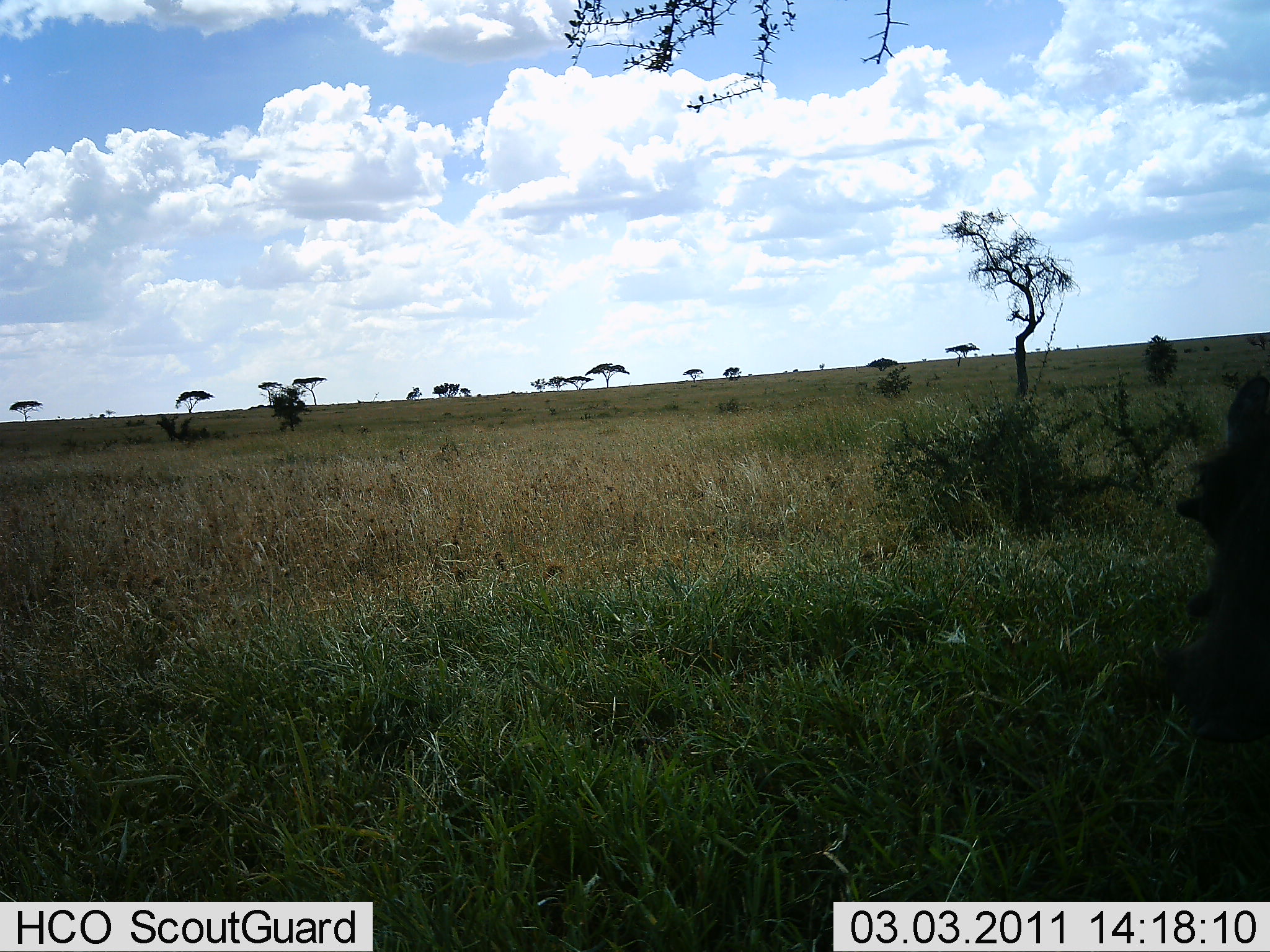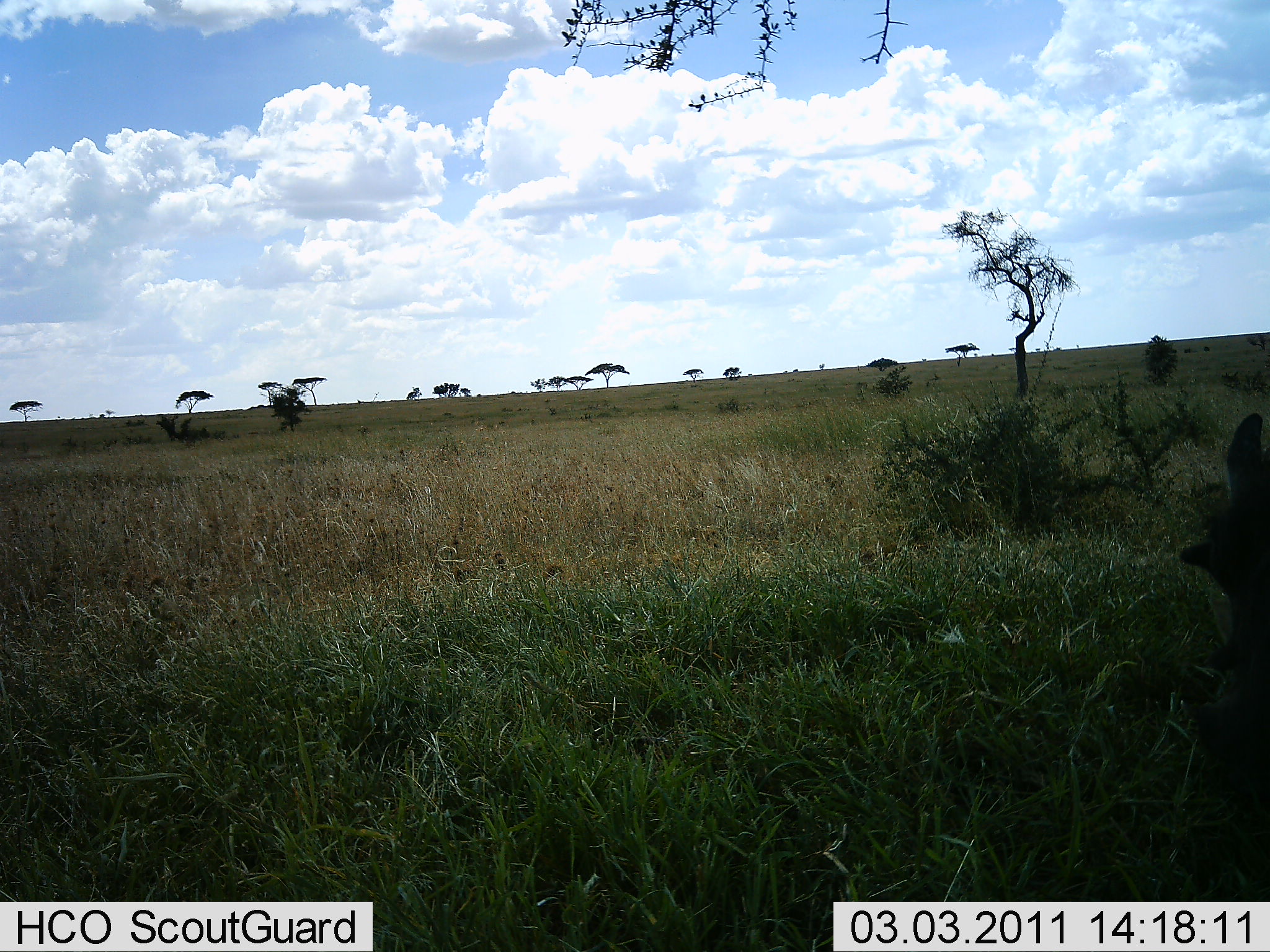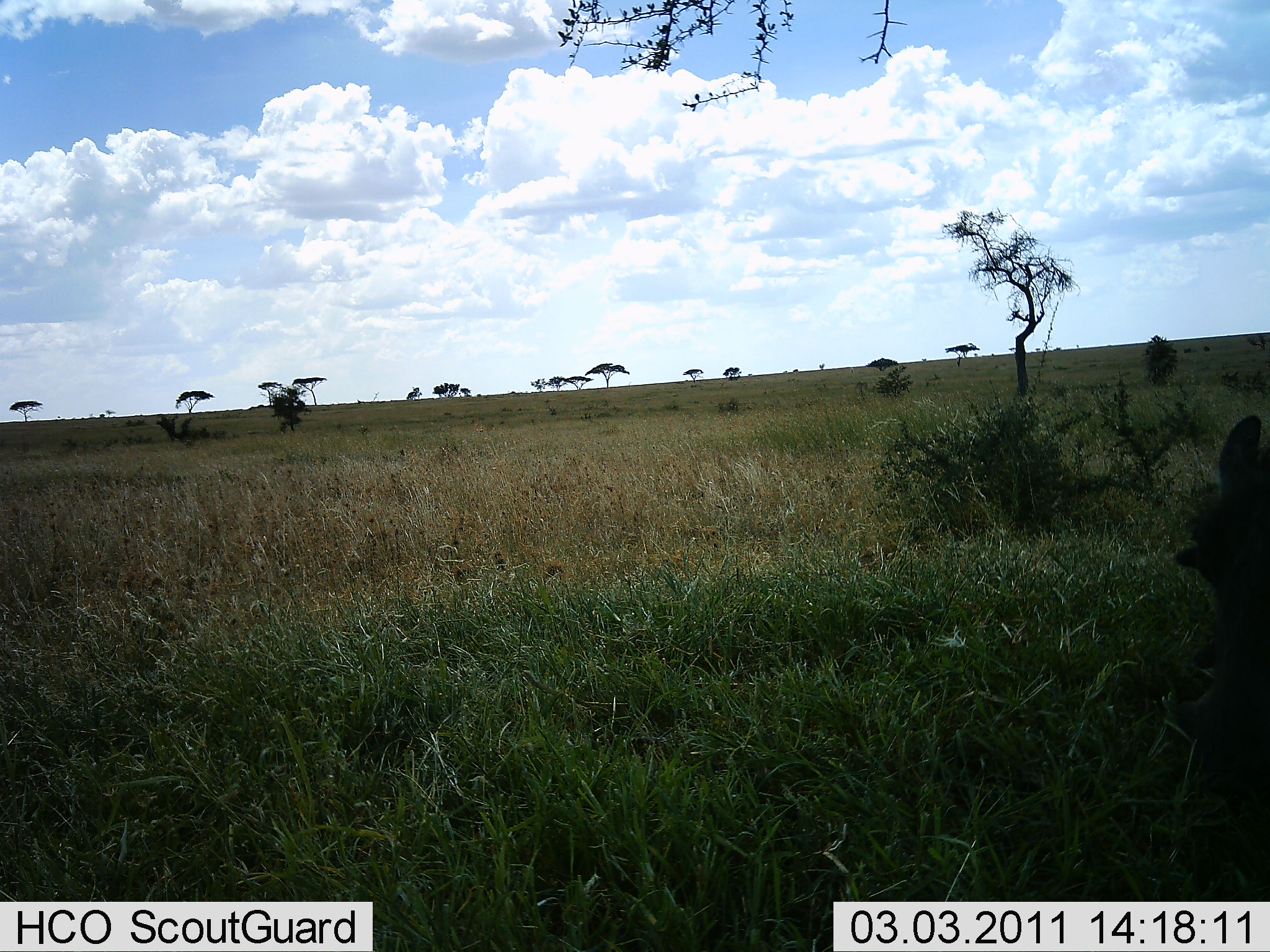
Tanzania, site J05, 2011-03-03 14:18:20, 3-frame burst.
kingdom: Animalia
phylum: Chordata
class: Mammalia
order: Artiodactyla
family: Suidae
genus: Phacochoerus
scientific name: Phacochoerus africanus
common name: warthog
Warthog (Phacochoerus africanus), count 1. Behavior (volunteer vote fractions): standing 50%, resting 0%, moving 17%, interacting 0%. Young present (vote fraction): 0%. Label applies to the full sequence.